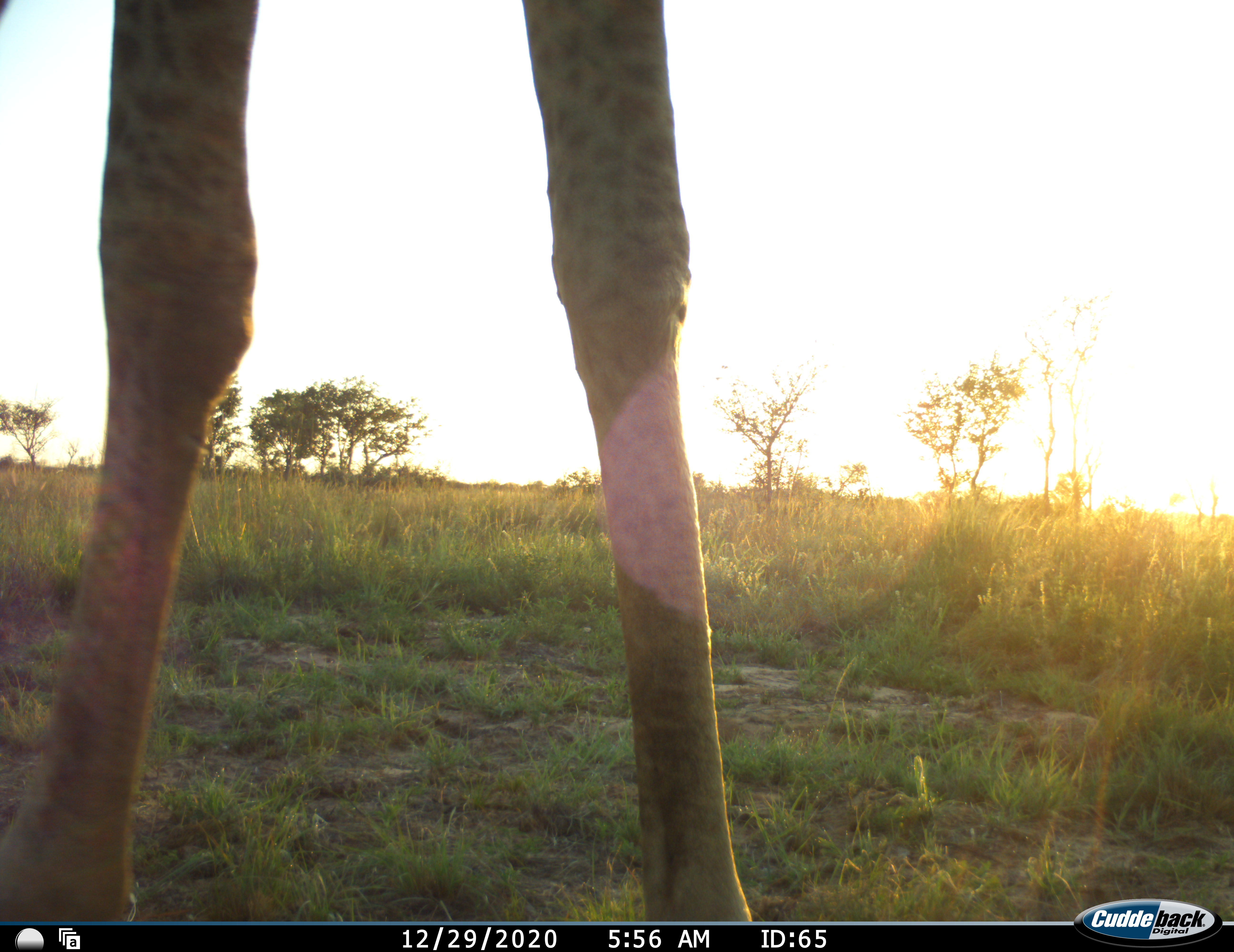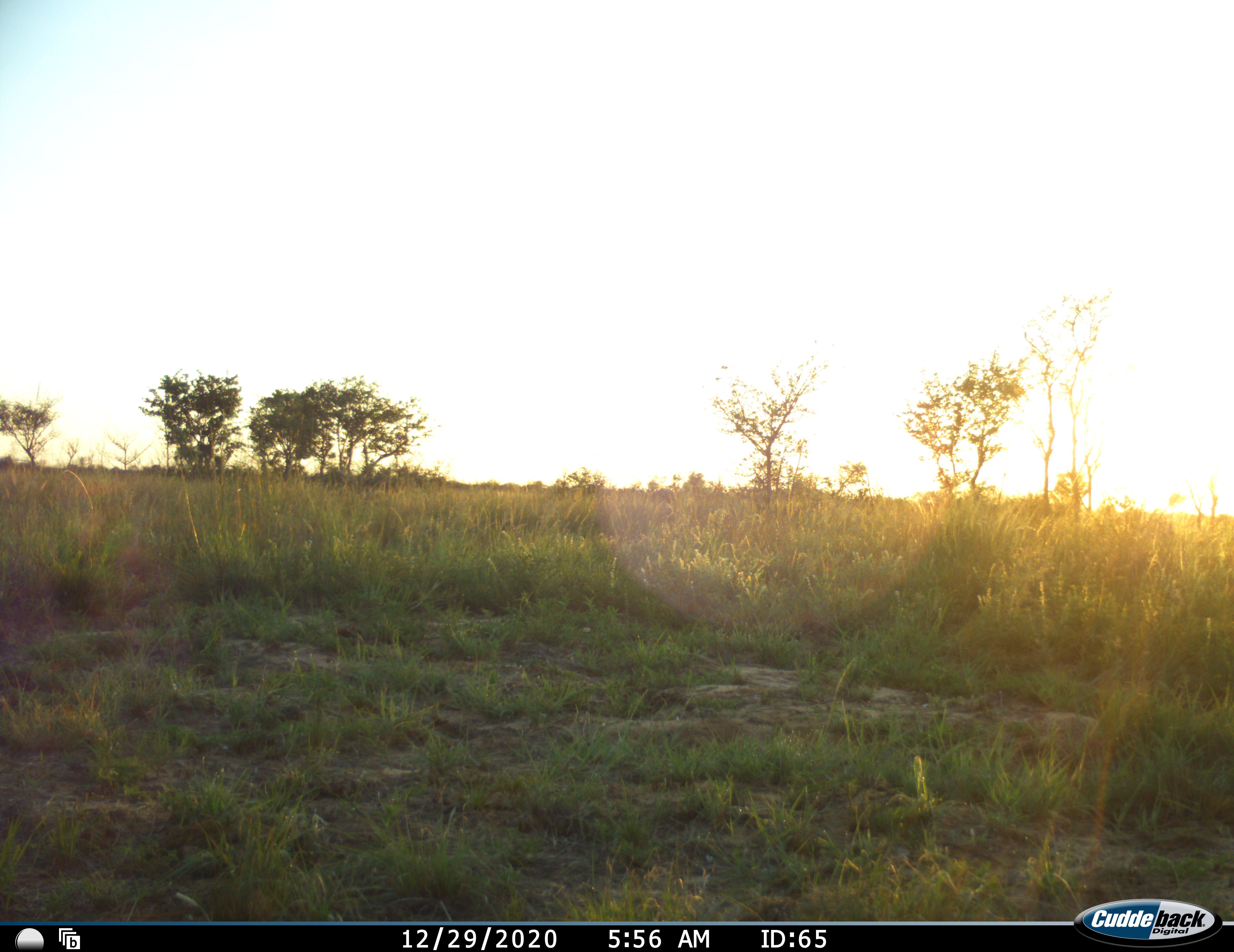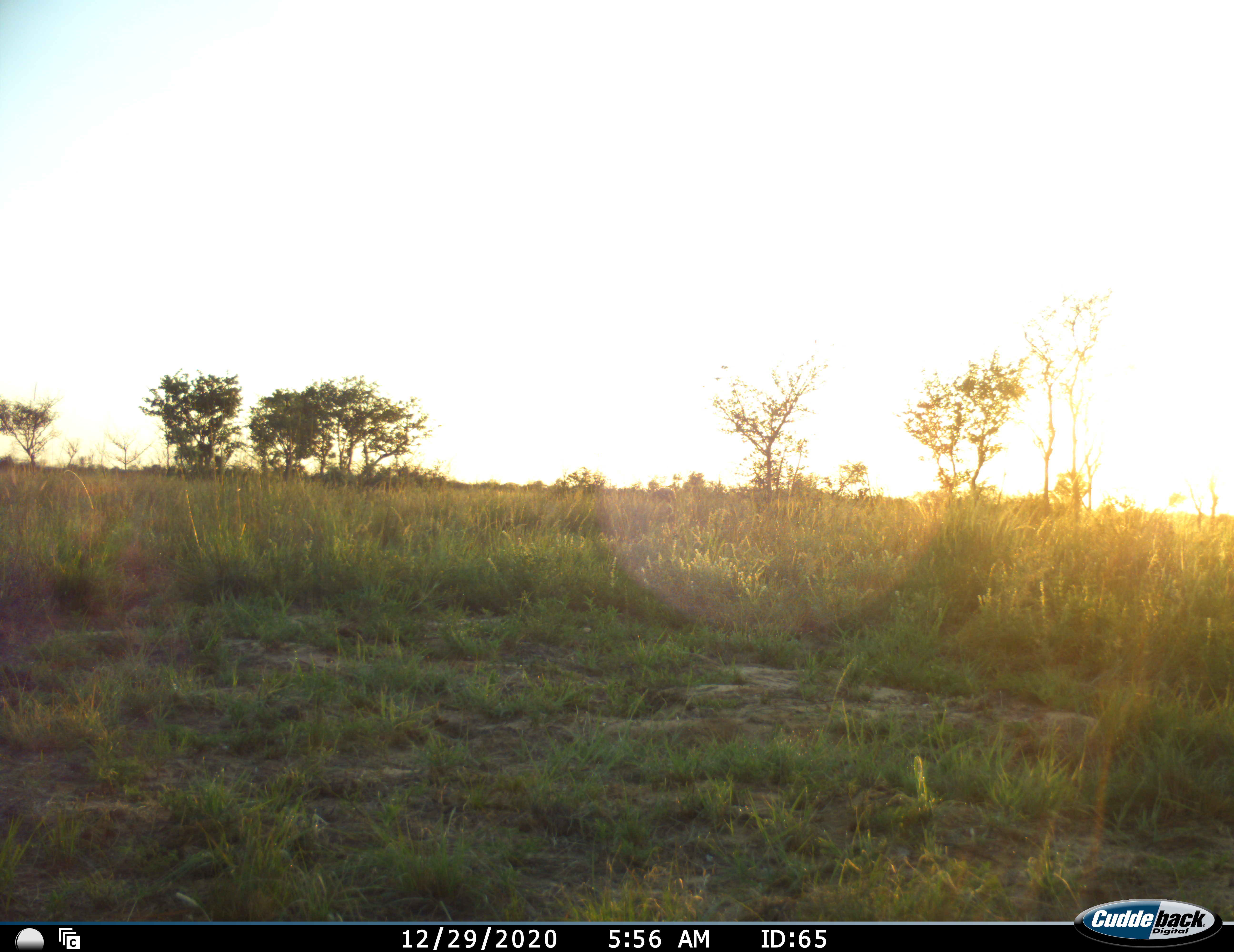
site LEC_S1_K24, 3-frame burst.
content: unidentified animal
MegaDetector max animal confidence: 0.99